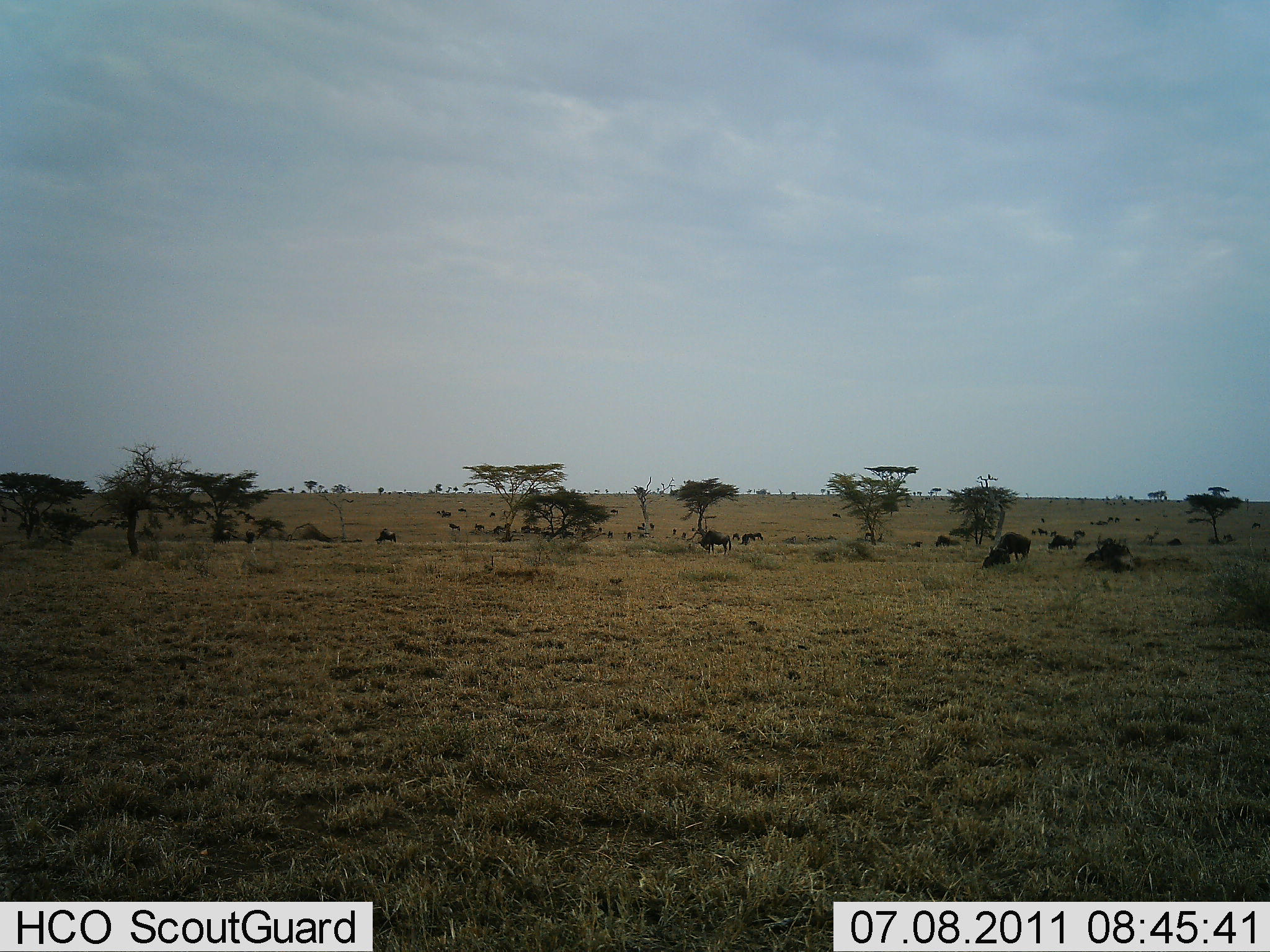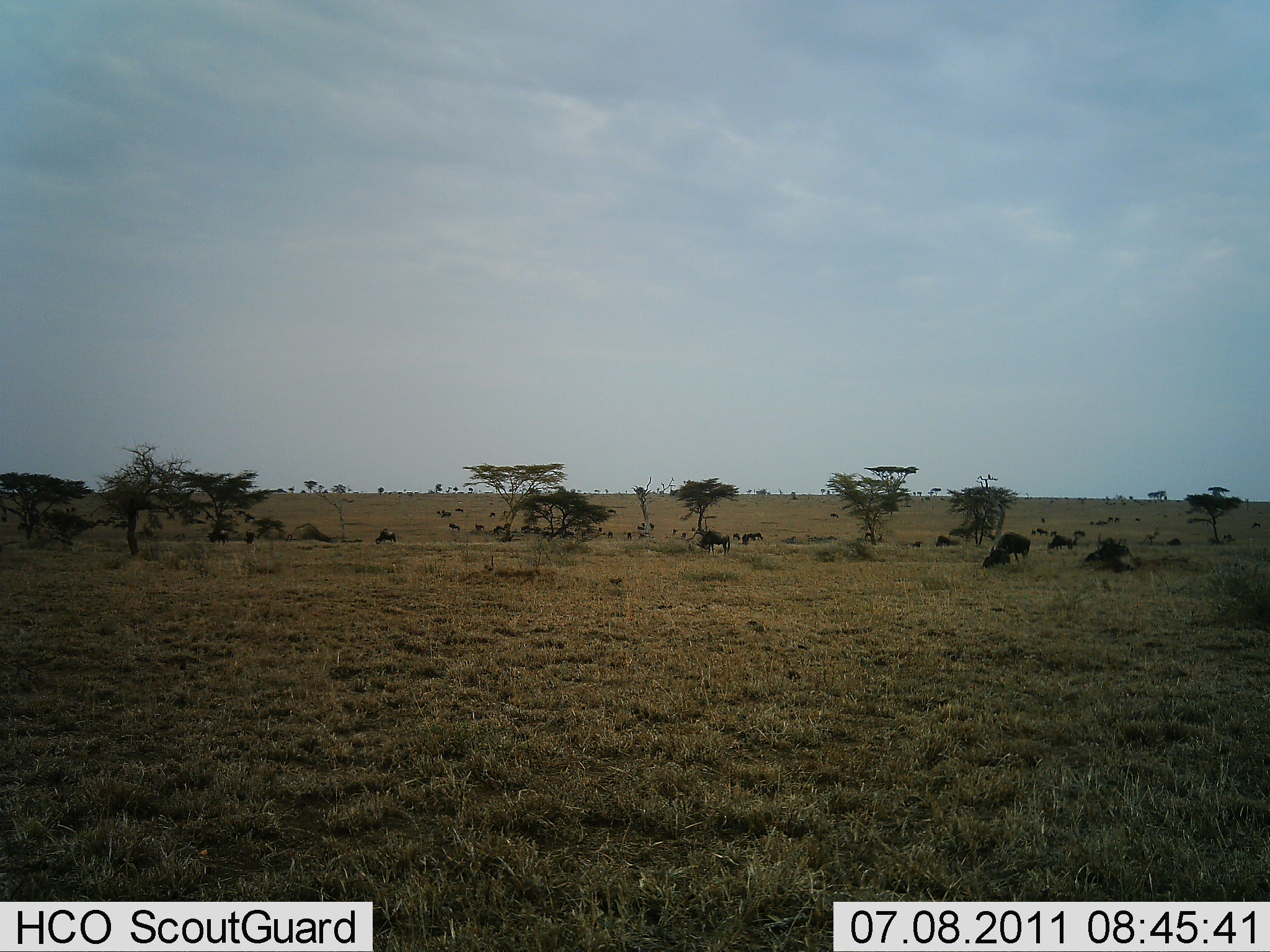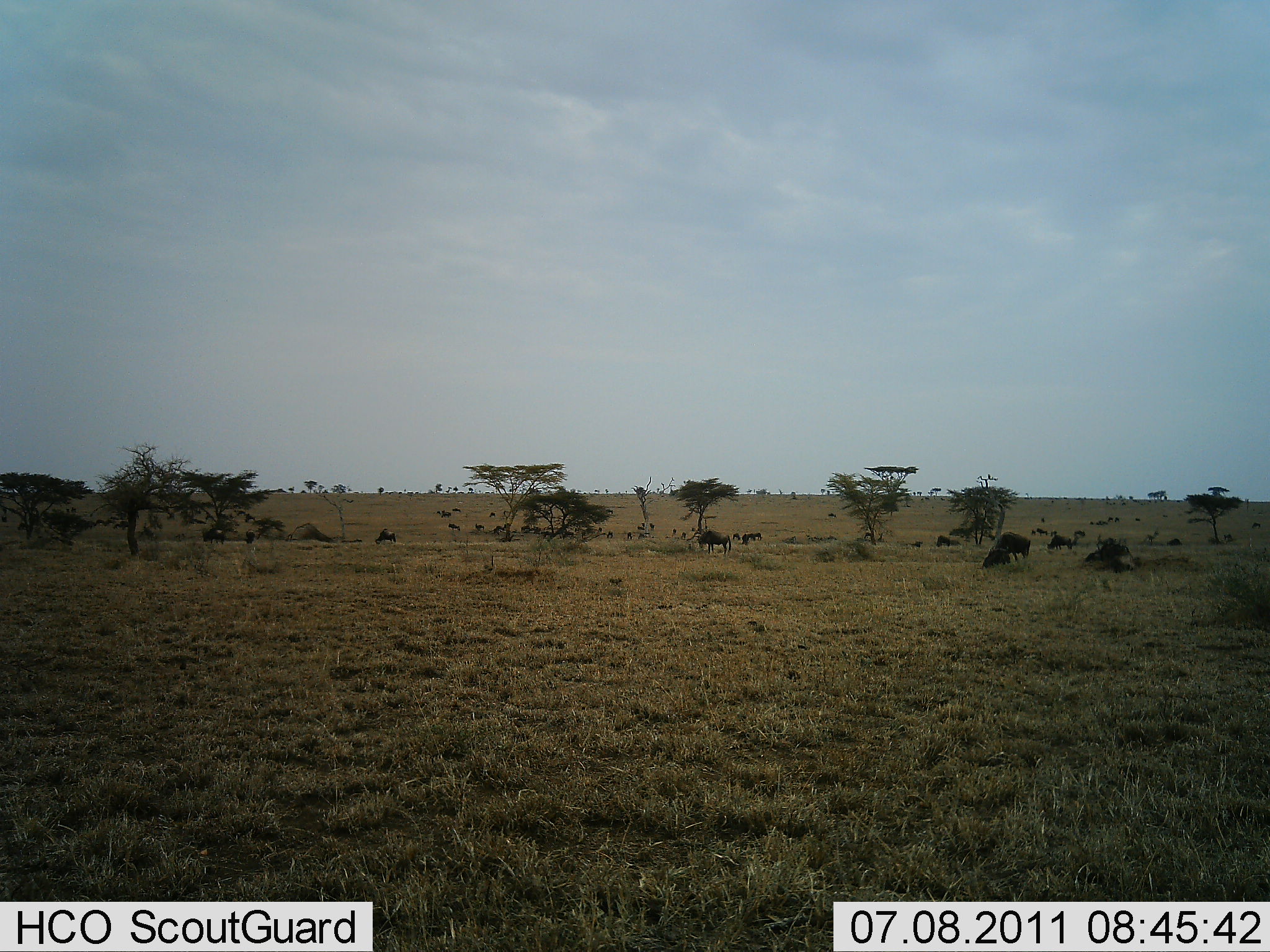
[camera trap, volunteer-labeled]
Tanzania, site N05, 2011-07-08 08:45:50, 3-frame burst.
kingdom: Animalia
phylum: Chordata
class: Mammalia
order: Artiodactyla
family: Bovidae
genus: Connochaetes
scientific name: Connochaetes taurinus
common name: blue wildebeest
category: wildebeest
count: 11-50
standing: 44%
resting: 33%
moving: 22%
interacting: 0%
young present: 0%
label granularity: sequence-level